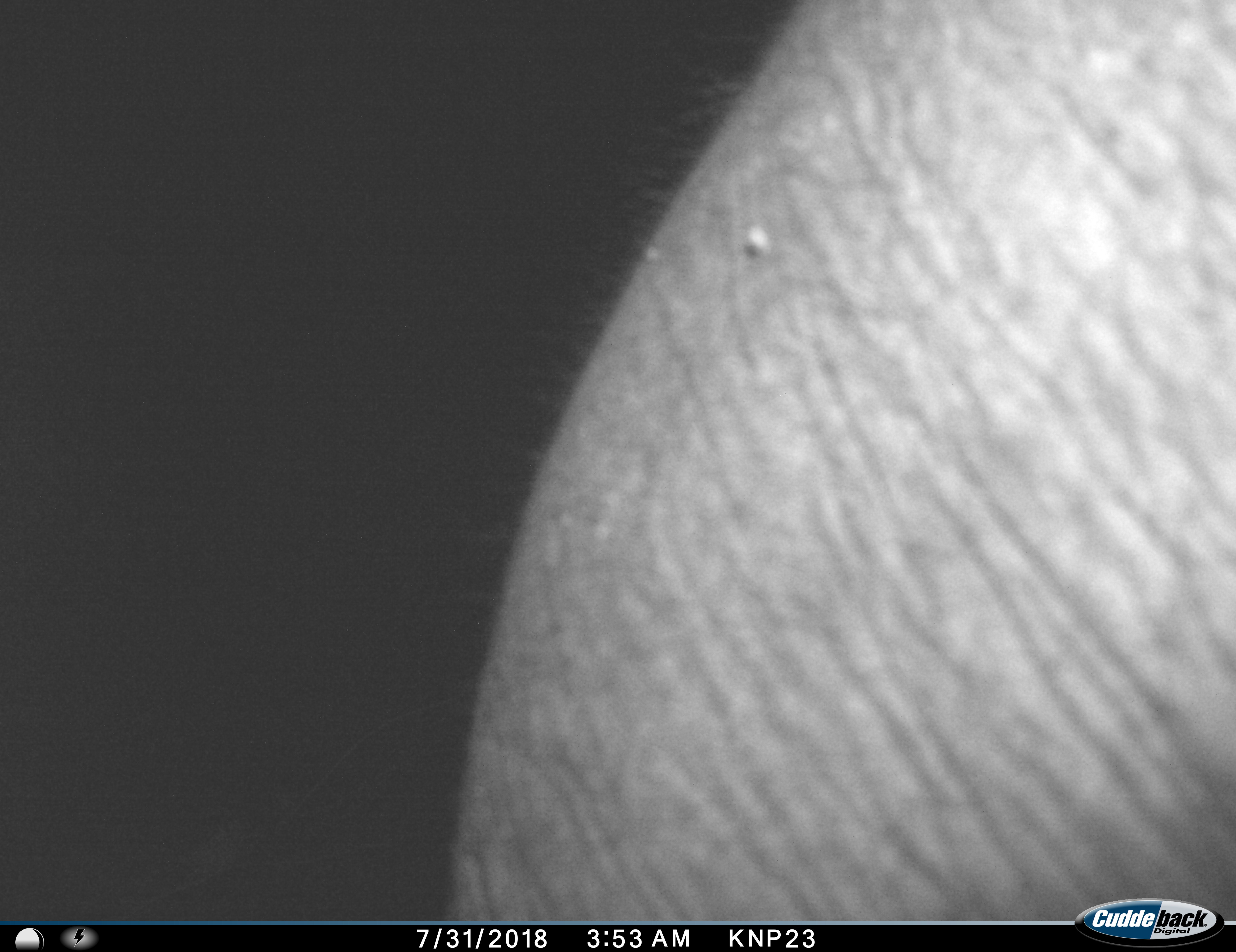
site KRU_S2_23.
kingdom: Animalia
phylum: Chordata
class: Mammalia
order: Proboscidea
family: Elephantidae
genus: Loxodonta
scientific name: Loxodonta africana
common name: african bush elephant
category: elephant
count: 1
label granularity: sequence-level